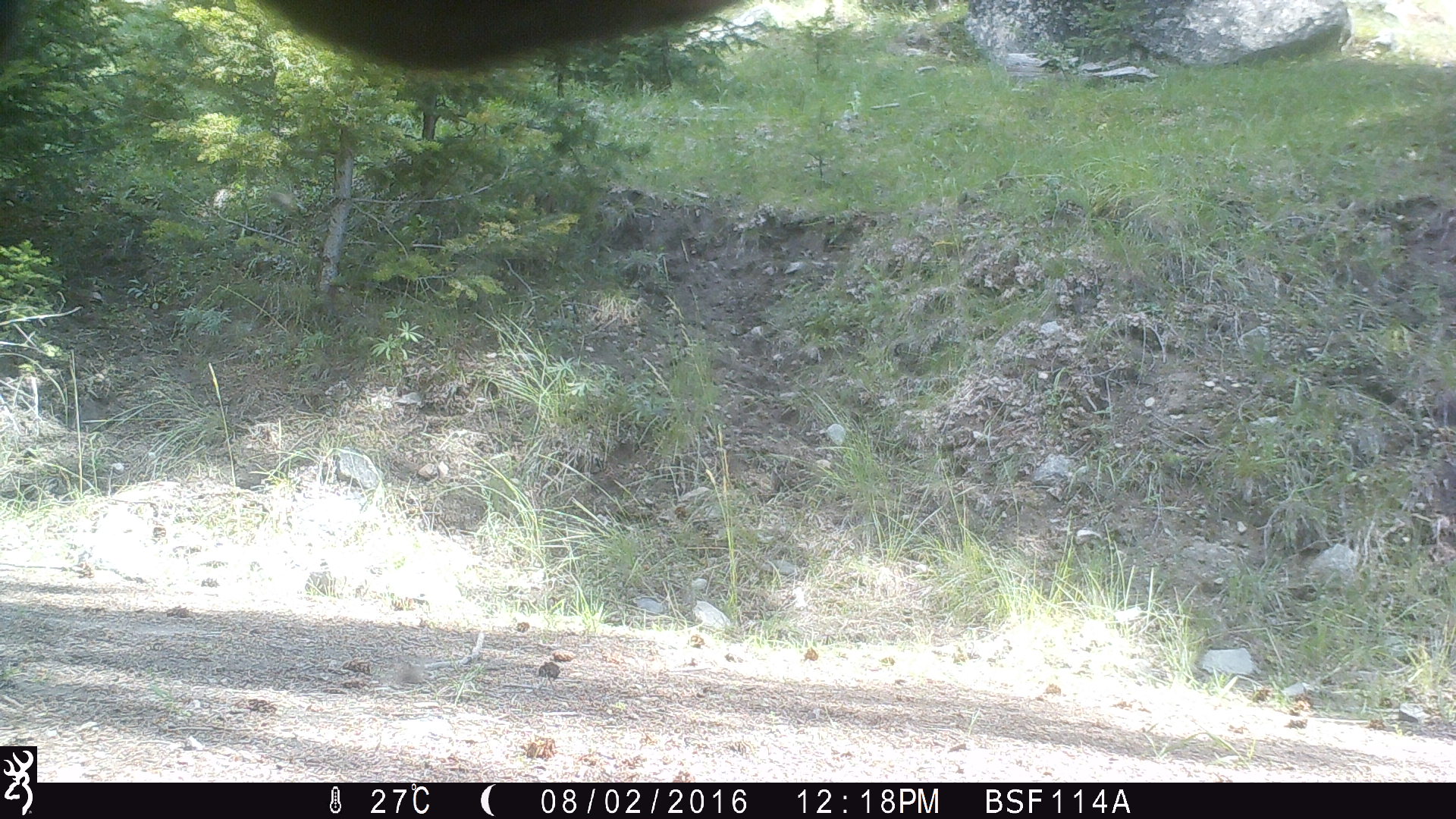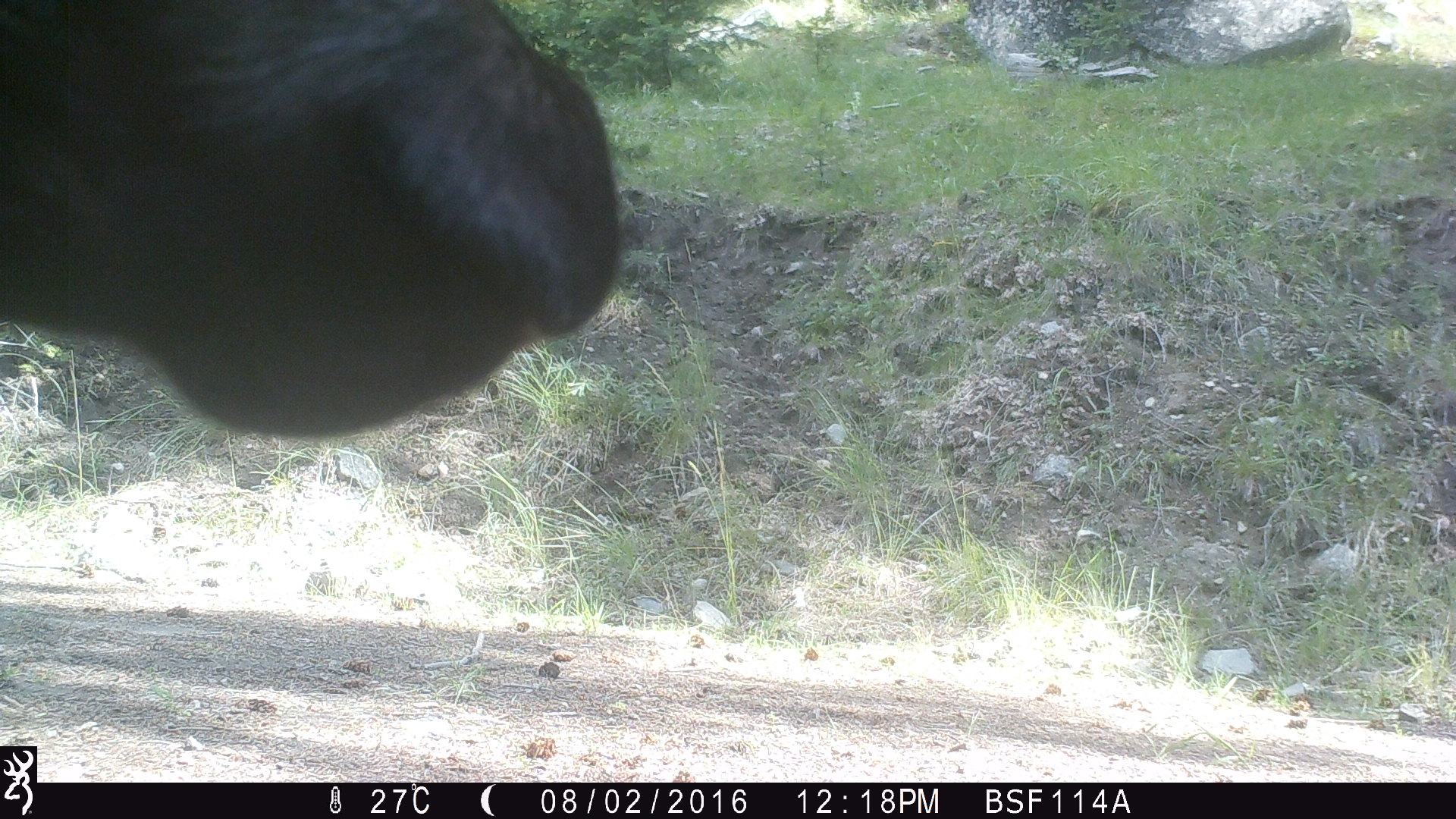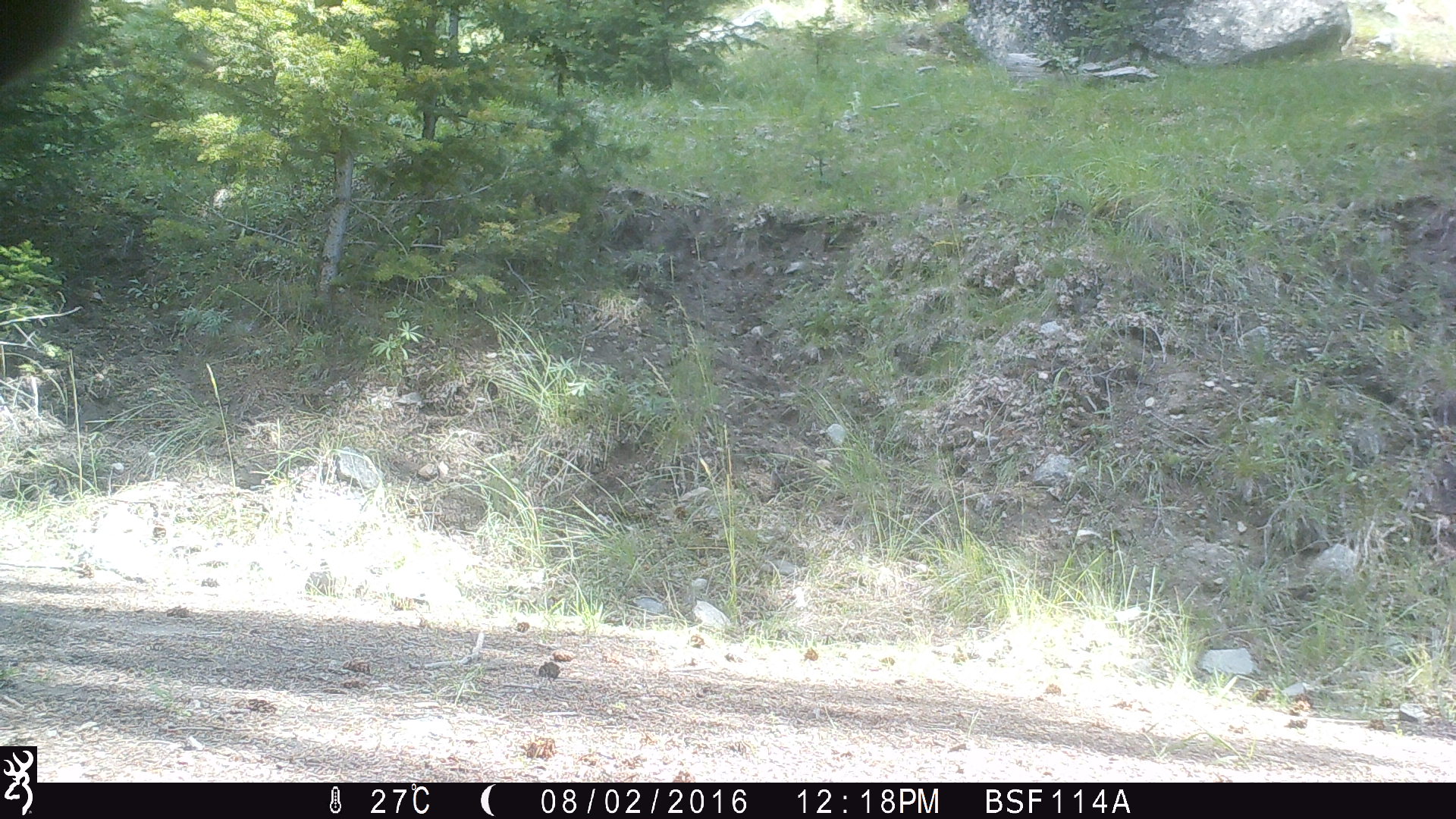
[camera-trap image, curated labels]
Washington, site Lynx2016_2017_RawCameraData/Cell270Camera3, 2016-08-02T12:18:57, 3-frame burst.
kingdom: Animalia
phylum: Chordata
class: Mammalia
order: Artiodactyla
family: Bovidae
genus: Bos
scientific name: Bos taurus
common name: domestic cattle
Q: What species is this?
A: Domestic cattle (Bos taurus).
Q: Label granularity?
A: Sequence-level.